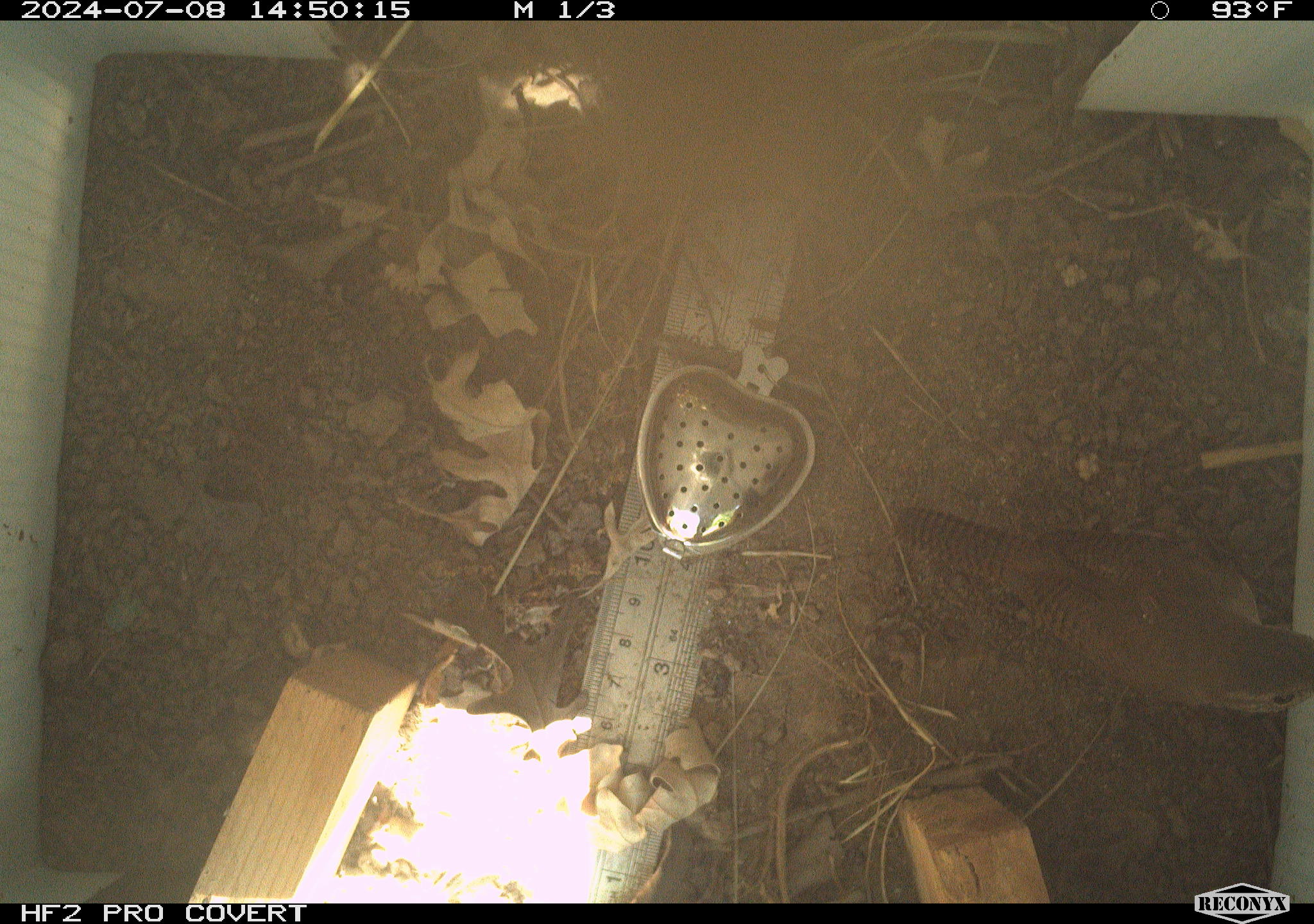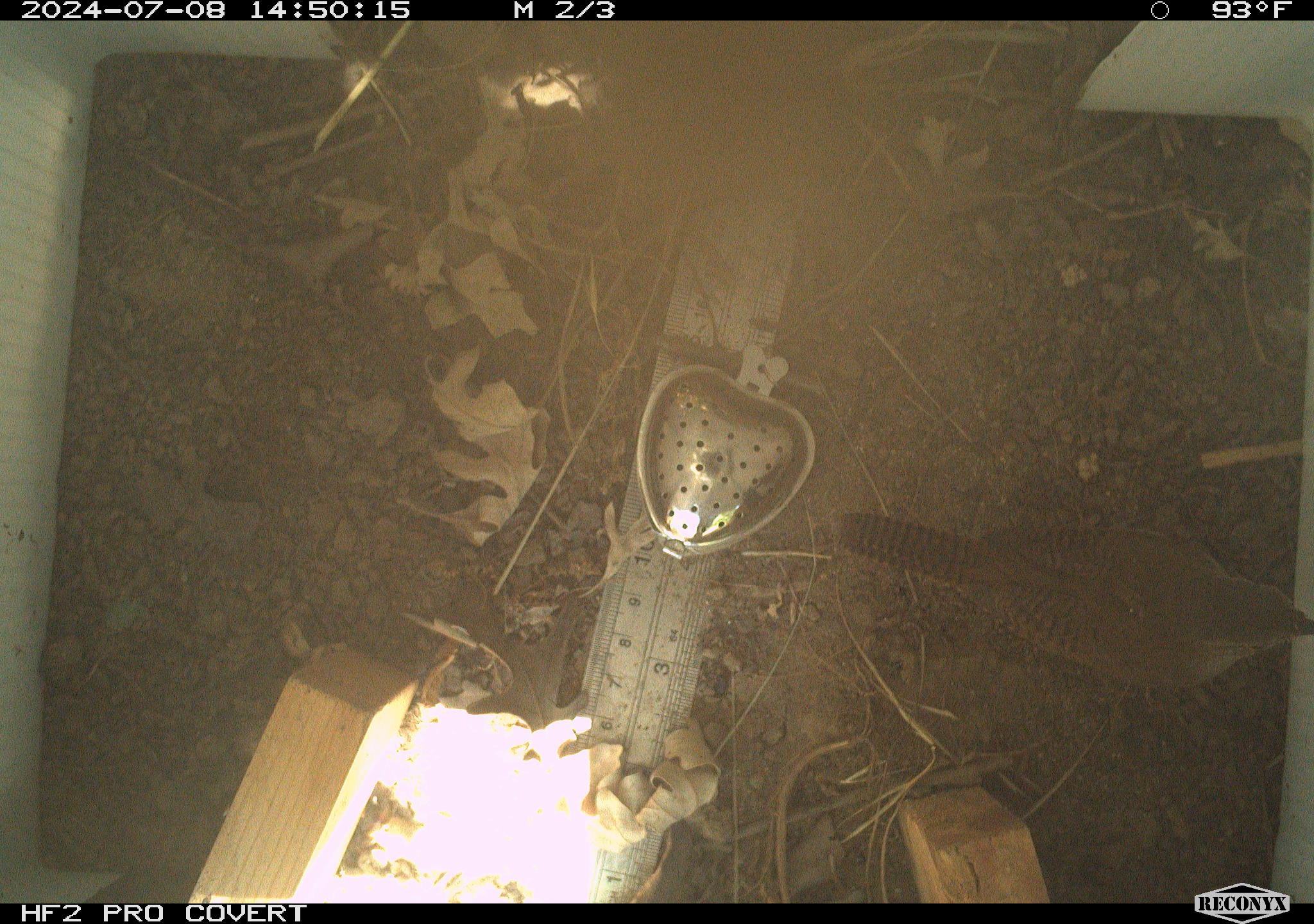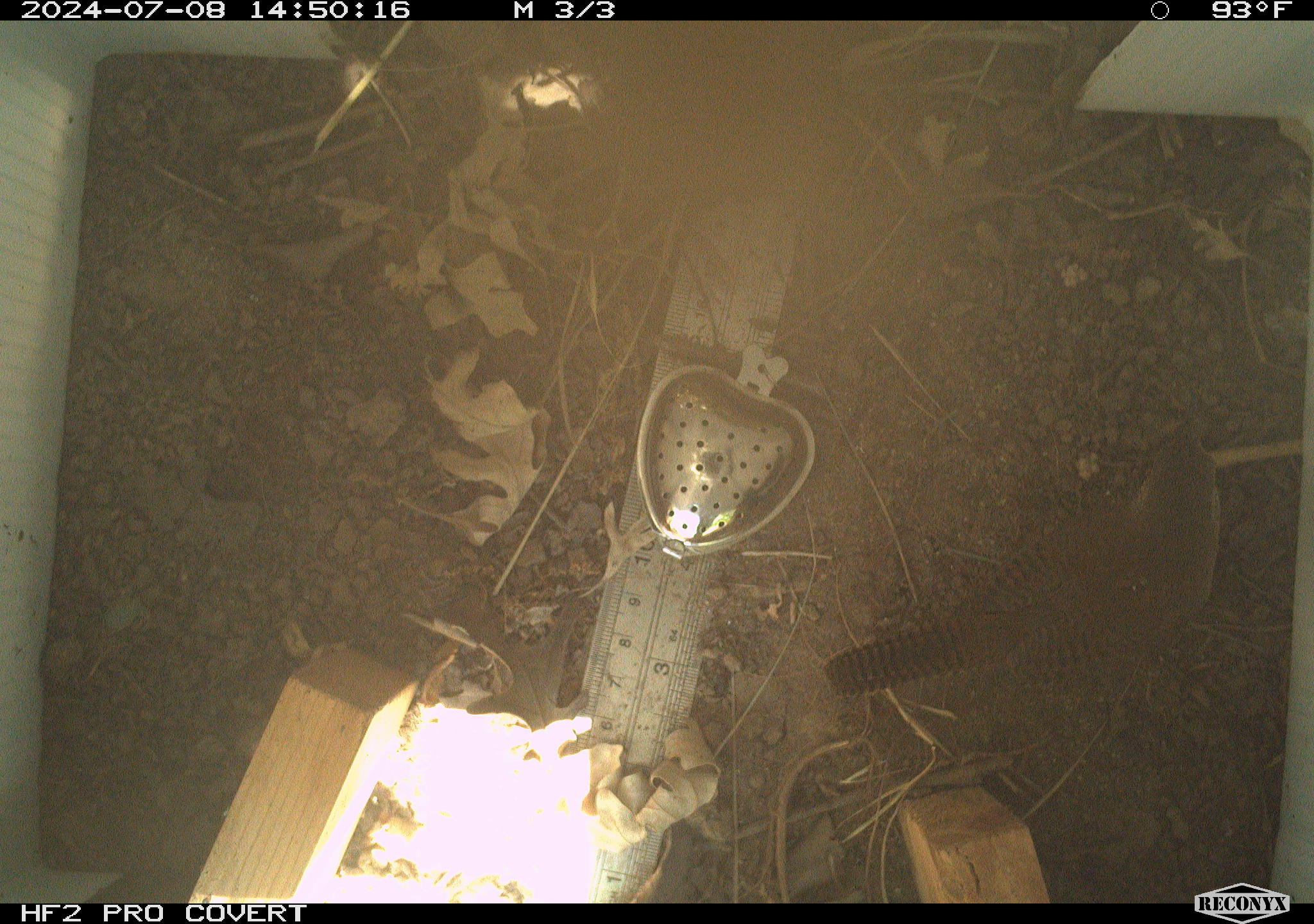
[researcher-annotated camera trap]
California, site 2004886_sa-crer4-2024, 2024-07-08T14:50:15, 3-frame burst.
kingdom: Animalia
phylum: Chordata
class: Aves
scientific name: Aves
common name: bird